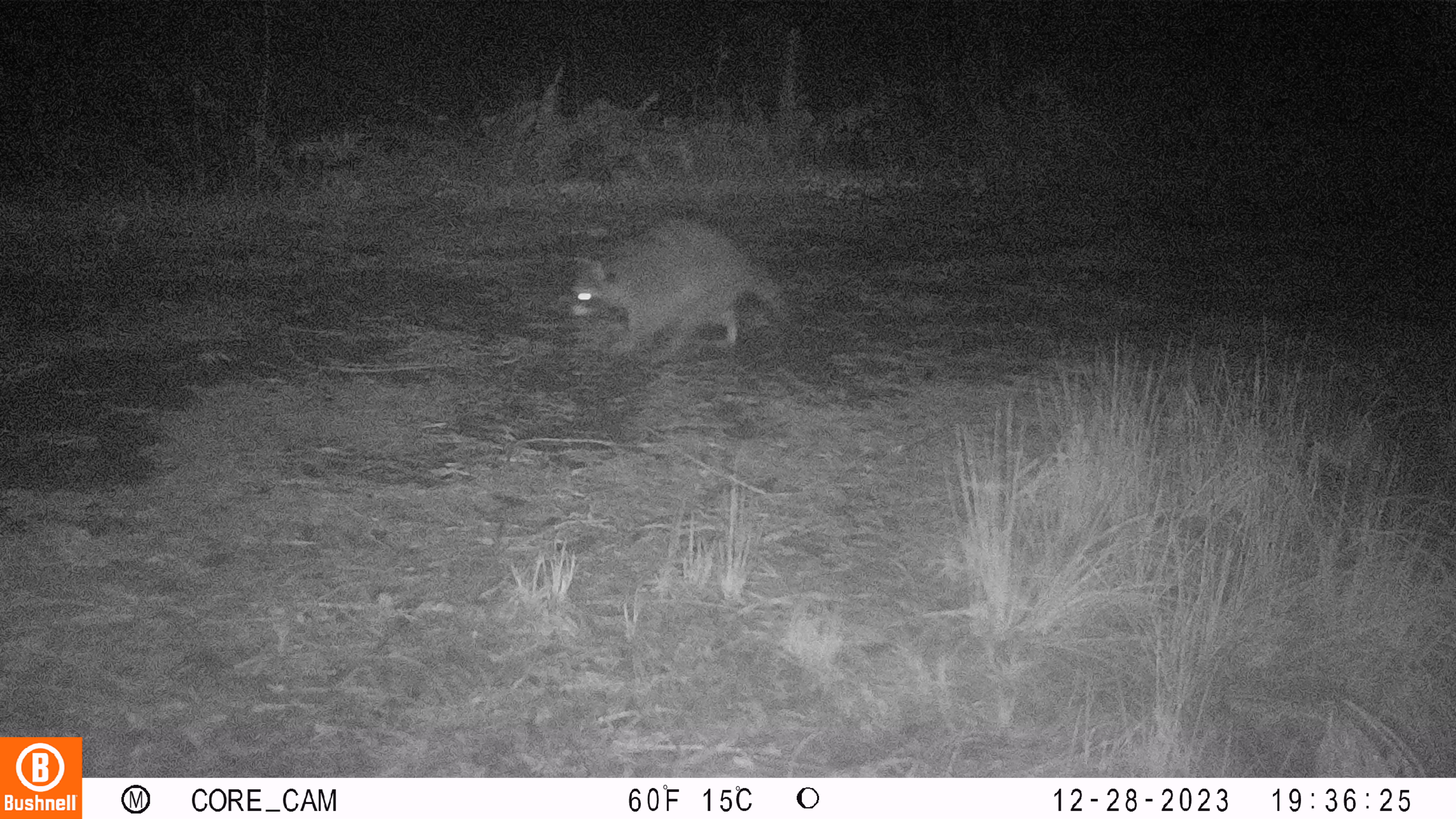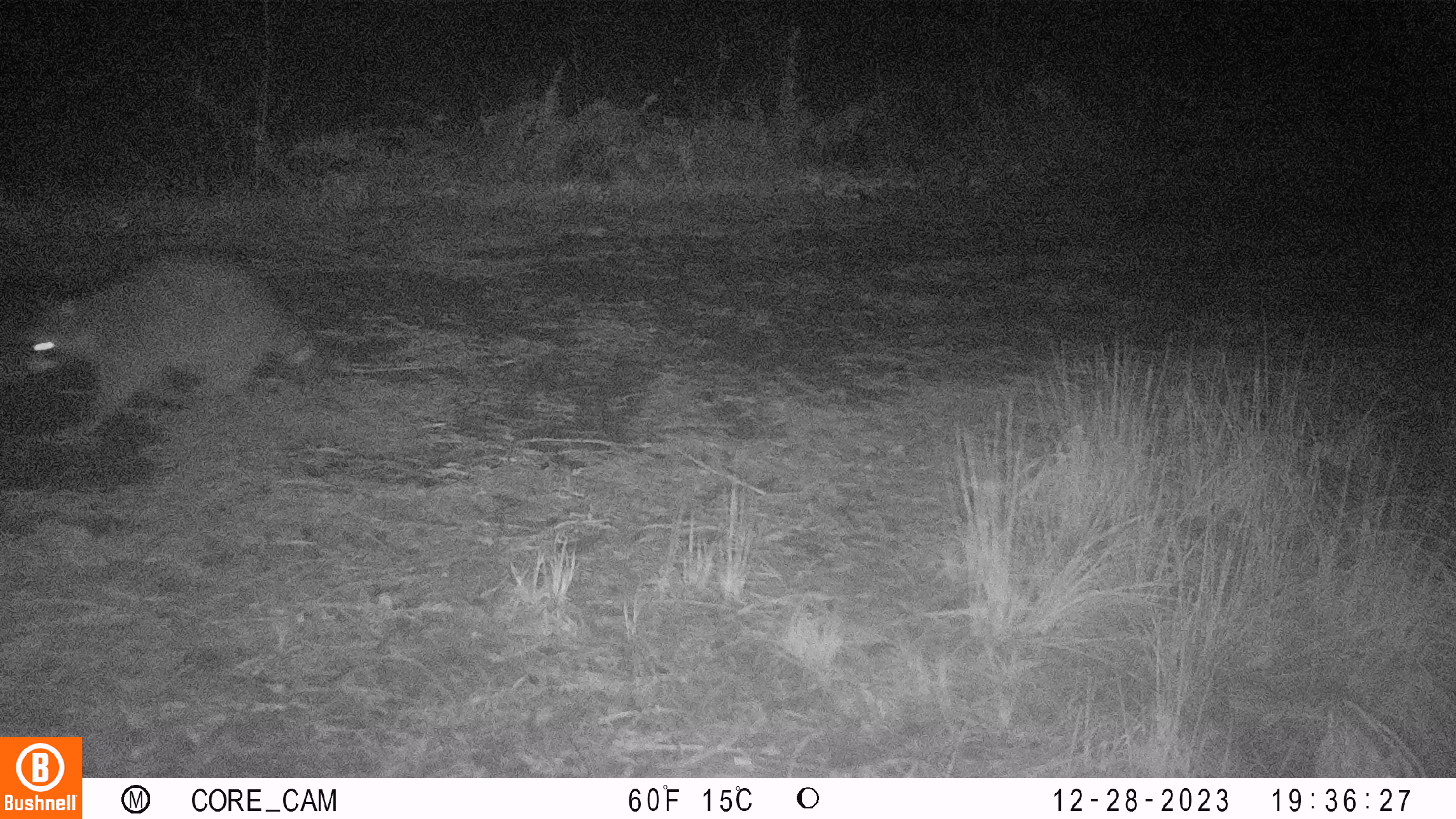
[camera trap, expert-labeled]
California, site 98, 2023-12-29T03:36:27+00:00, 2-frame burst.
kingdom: Animalia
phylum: Chordata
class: Mammalia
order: Carnivora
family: Procyonidae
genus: Procyon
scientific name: Procyon lotor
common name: raccoon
Raccoon (Procyon lotor).